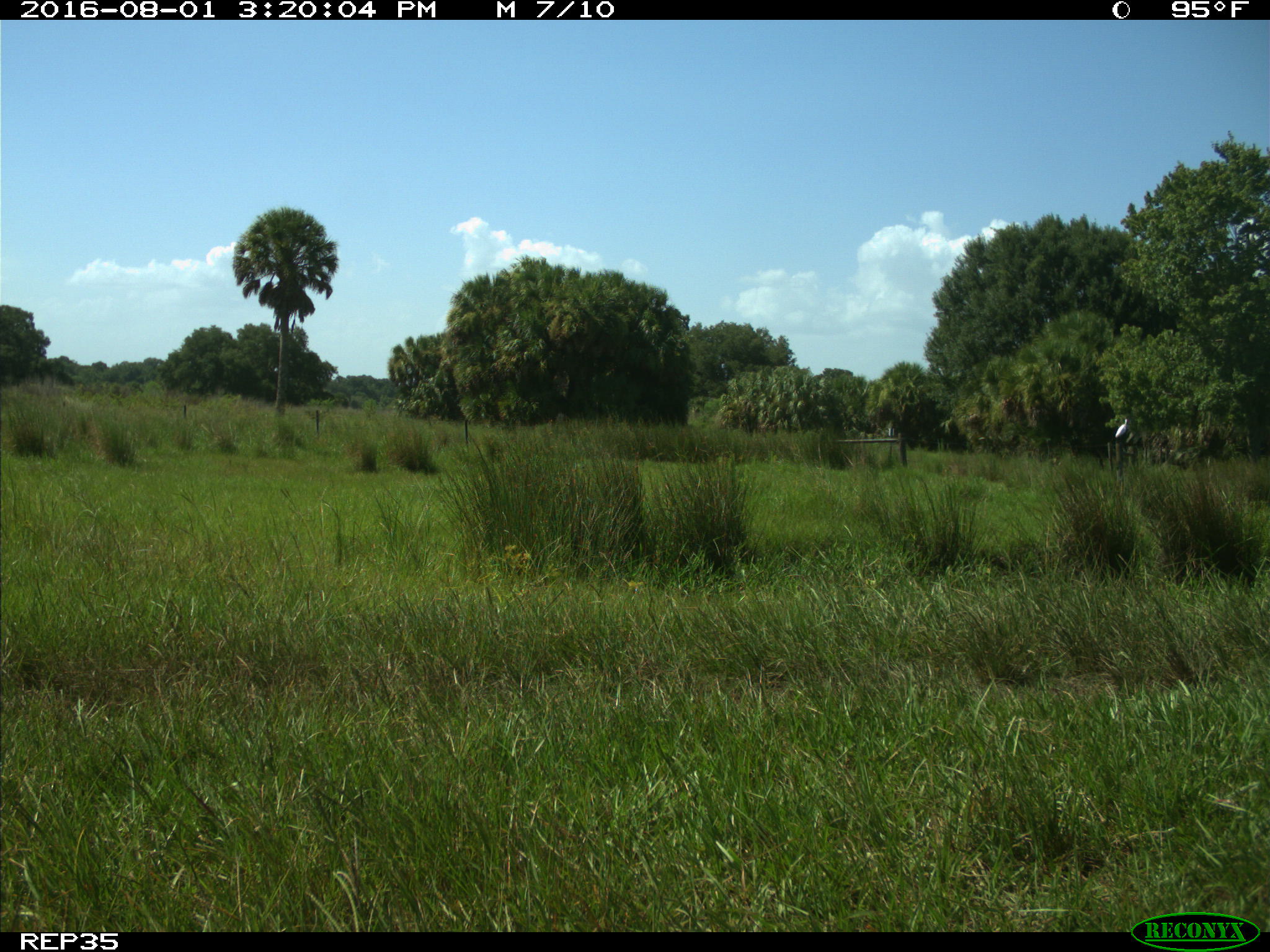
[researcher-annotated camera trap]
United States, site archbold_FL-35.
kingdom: Animalia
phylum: Chordata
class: Aves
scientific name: Aves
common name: birds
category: unidentified bird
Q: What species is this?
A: Unidentified bird (birds) (Aves).